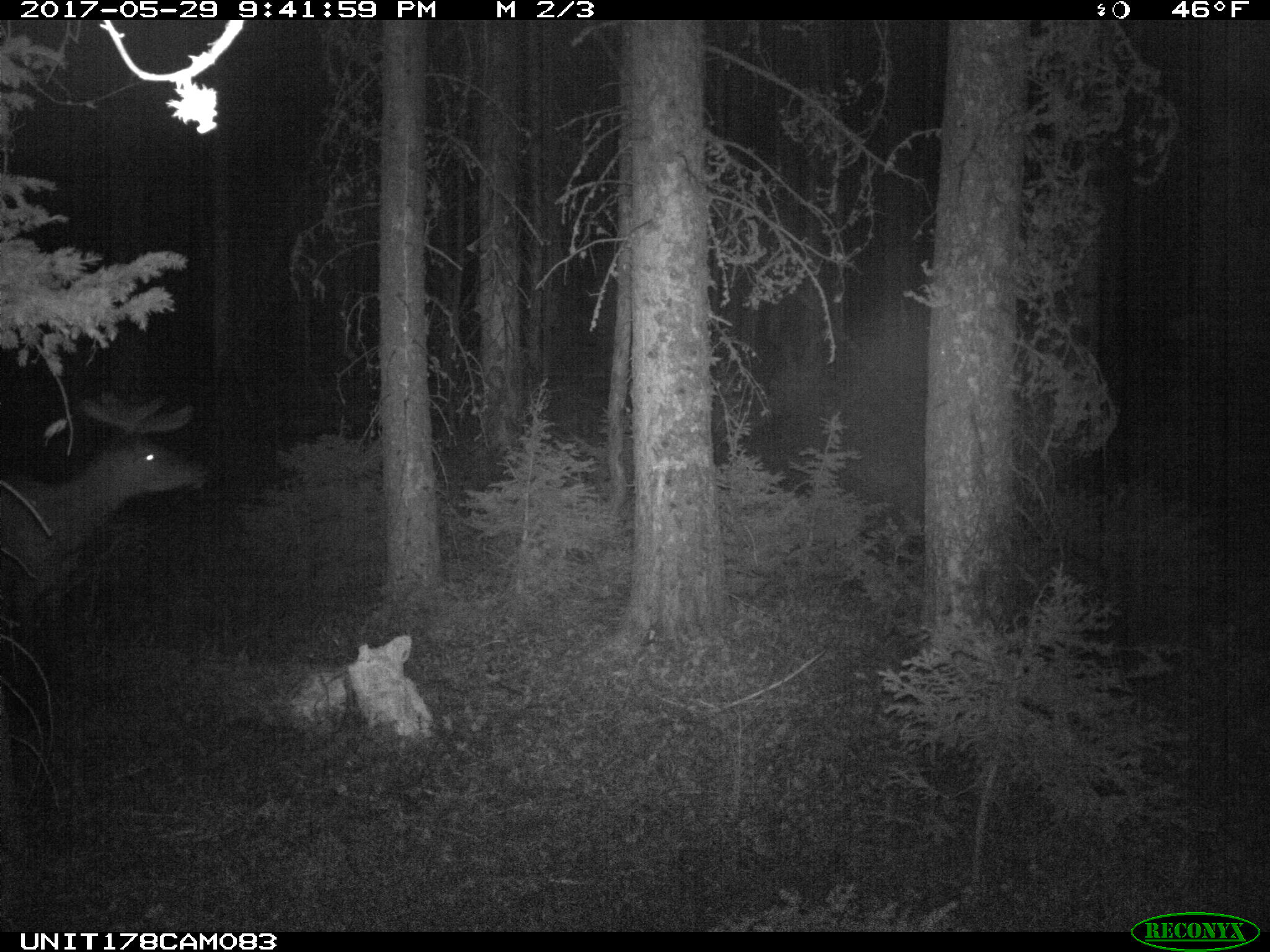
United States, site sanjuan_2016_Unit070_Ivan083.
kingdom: Animalia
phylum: Chordata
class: Mammalia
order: Artiodactyla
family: Cervidae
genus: Cervus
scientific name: Cervus elaphus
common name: red deer